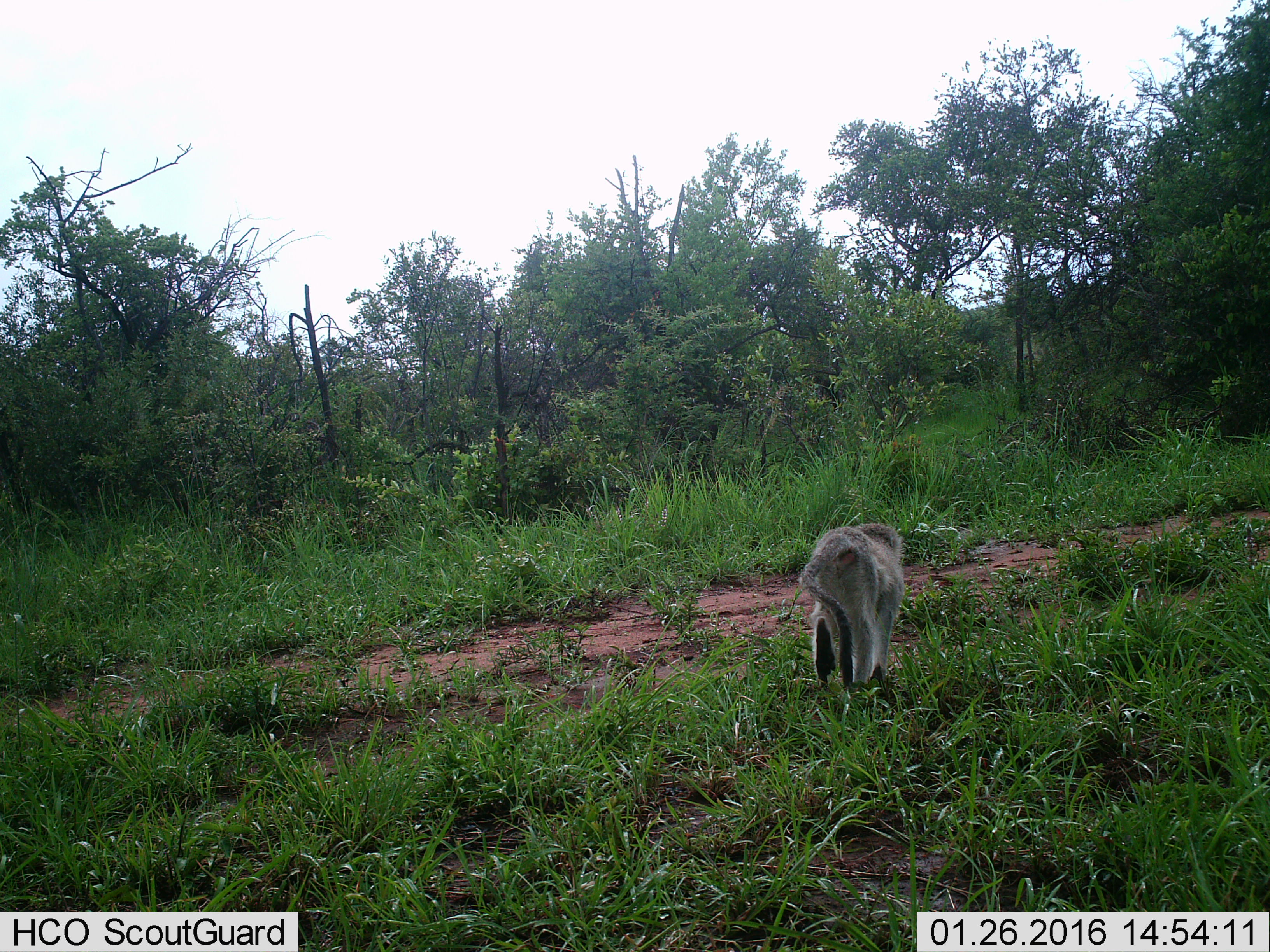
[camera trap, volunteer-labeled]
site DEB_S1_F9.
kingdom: Animalia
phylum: Chordata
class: Mammalia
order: Primates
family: Cercopithecidae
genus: Chlorocebus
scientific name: Chlorocebus pygerythrus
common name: vervet monkey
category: monkeyvervet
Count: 1.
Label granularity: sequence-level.